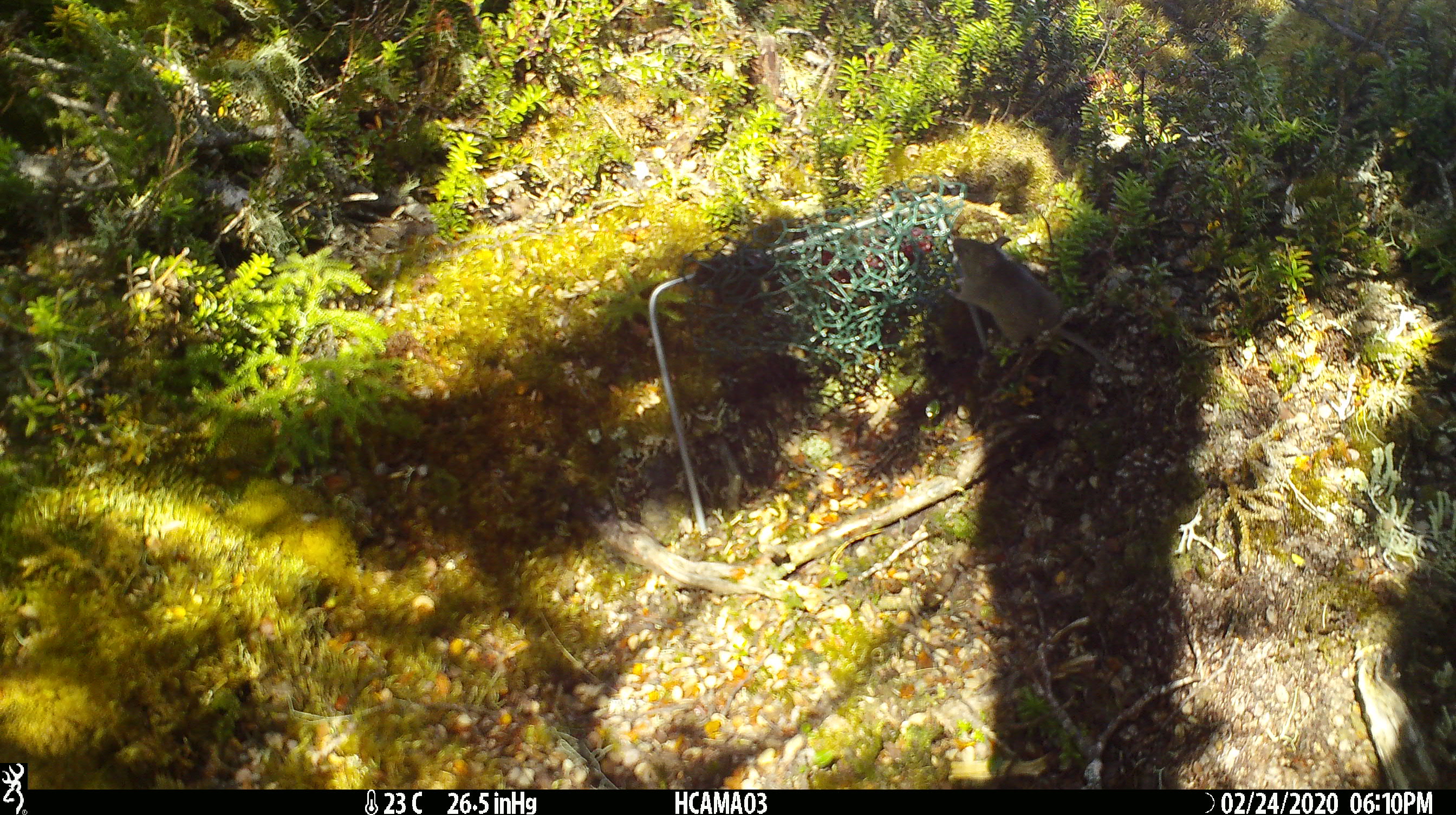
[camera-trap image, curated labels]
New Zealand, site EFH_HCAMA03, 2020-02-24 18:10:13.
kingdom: Animalia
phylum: Chordata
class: Mammalia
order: Rodentia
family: Muridae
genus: Mus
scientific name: Mus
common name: mouse